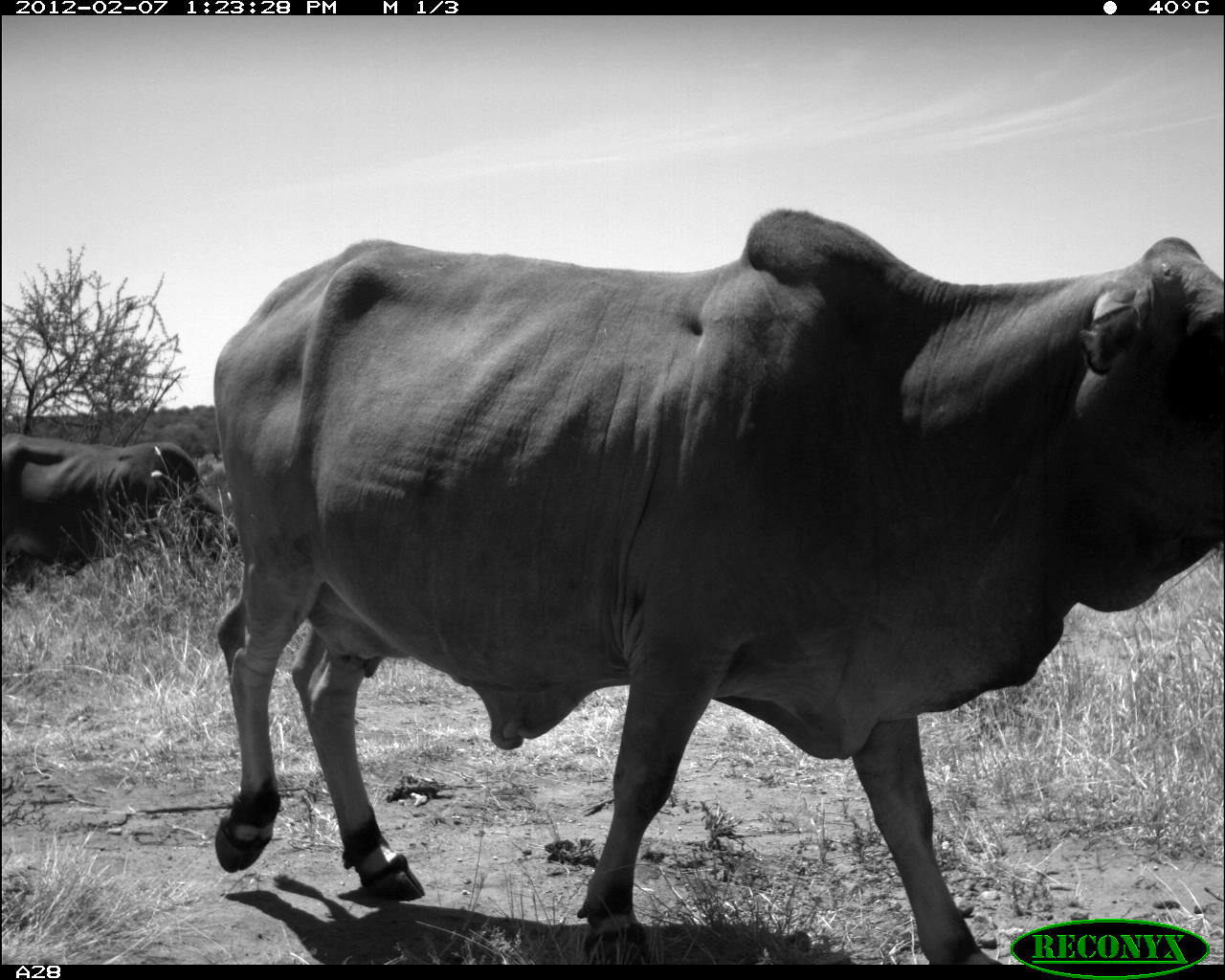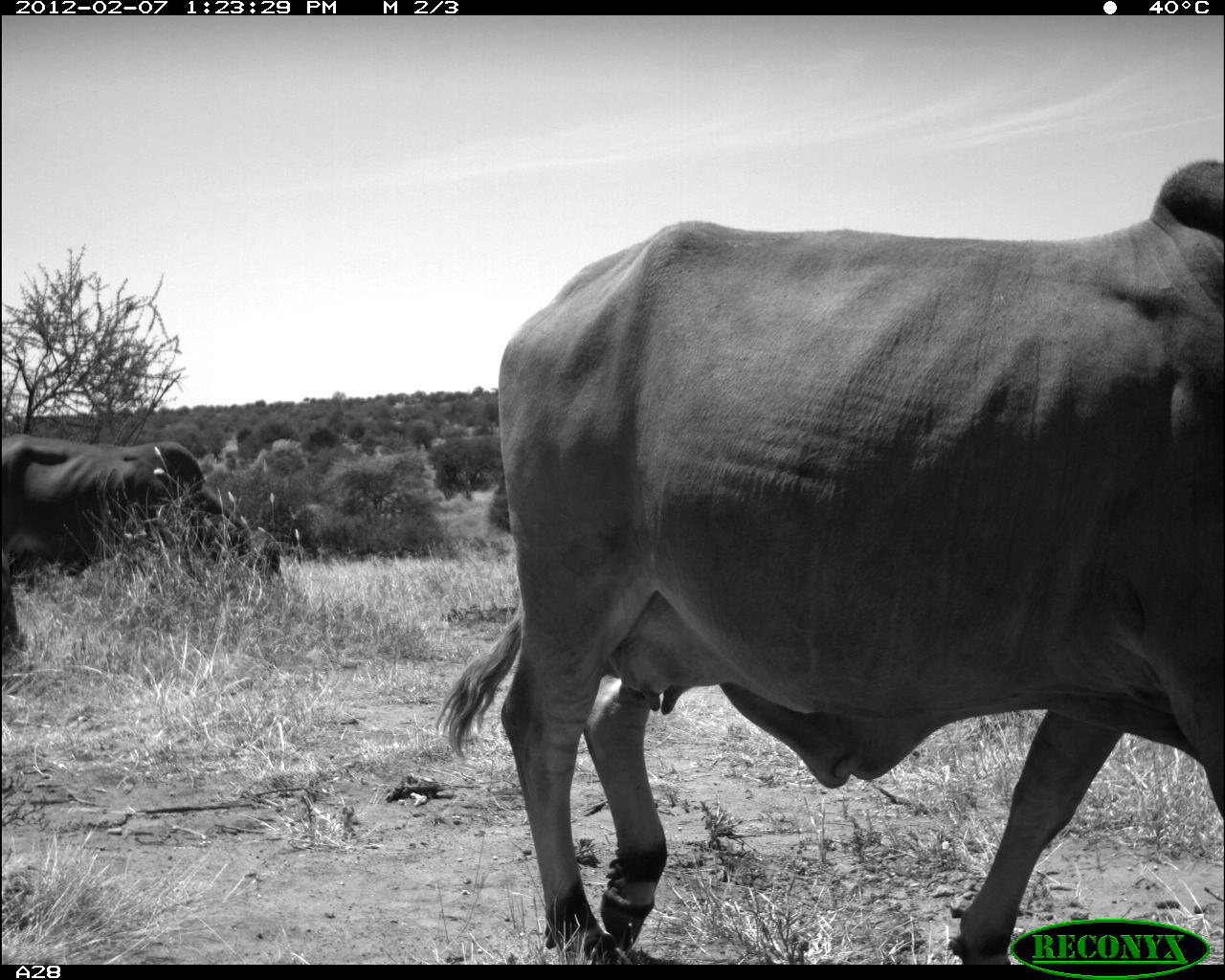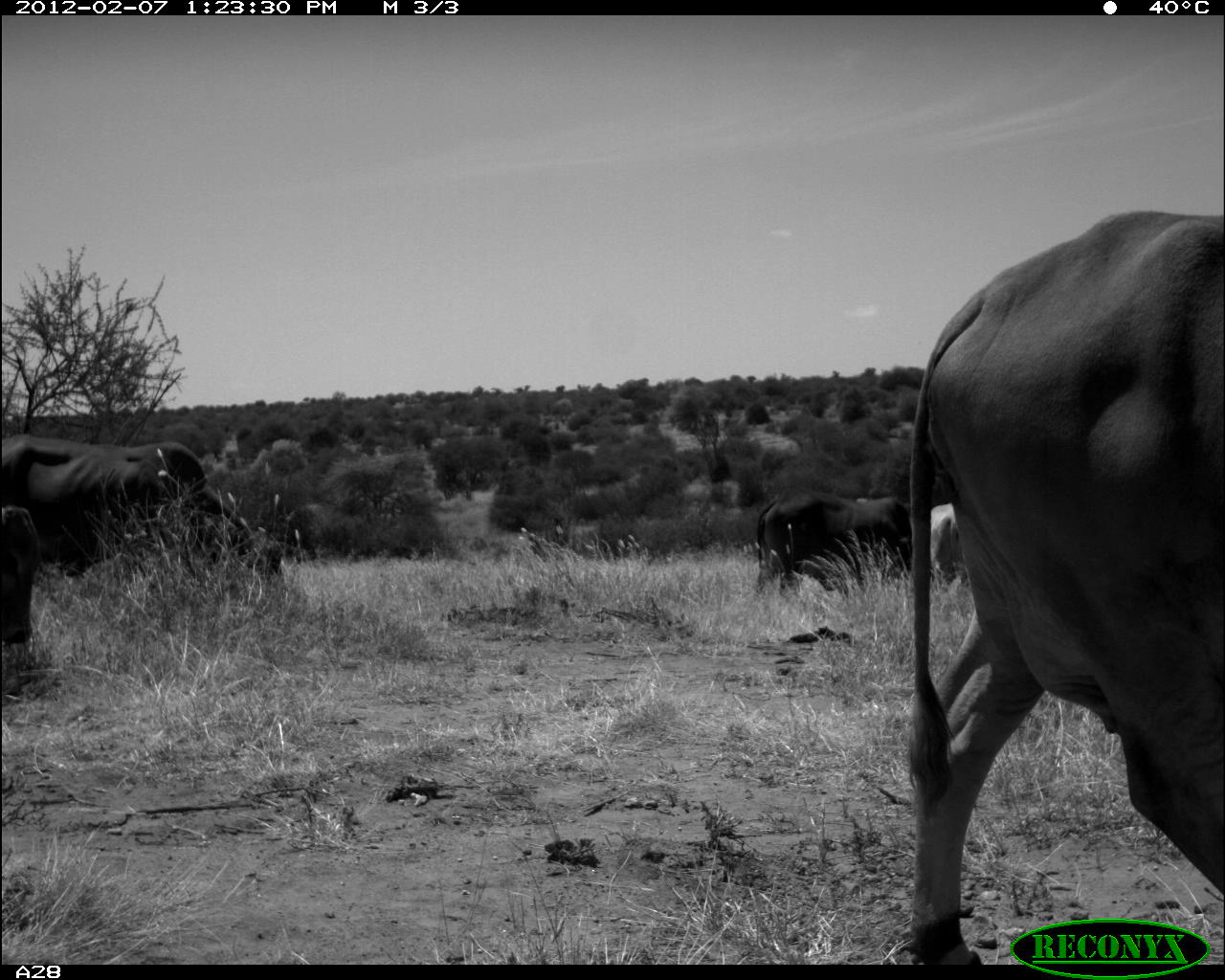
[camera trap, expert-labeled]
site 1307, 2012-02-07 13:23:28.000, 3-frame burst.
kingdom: Animalia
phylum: Chordata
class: Mammalia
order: Artiodactyla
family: Bovidae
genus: Bos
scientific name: Bos taurus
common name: domestic cattle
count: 2